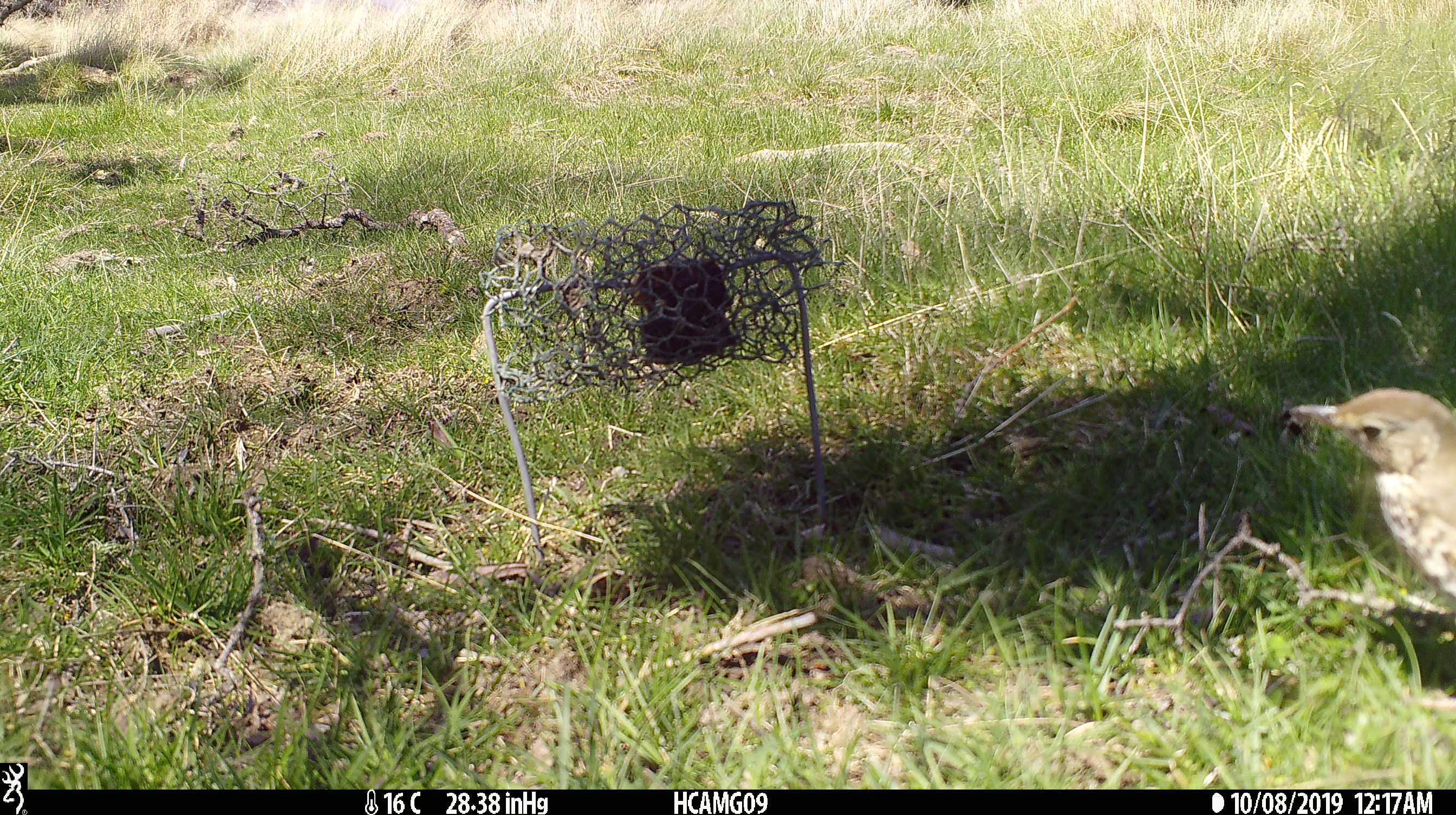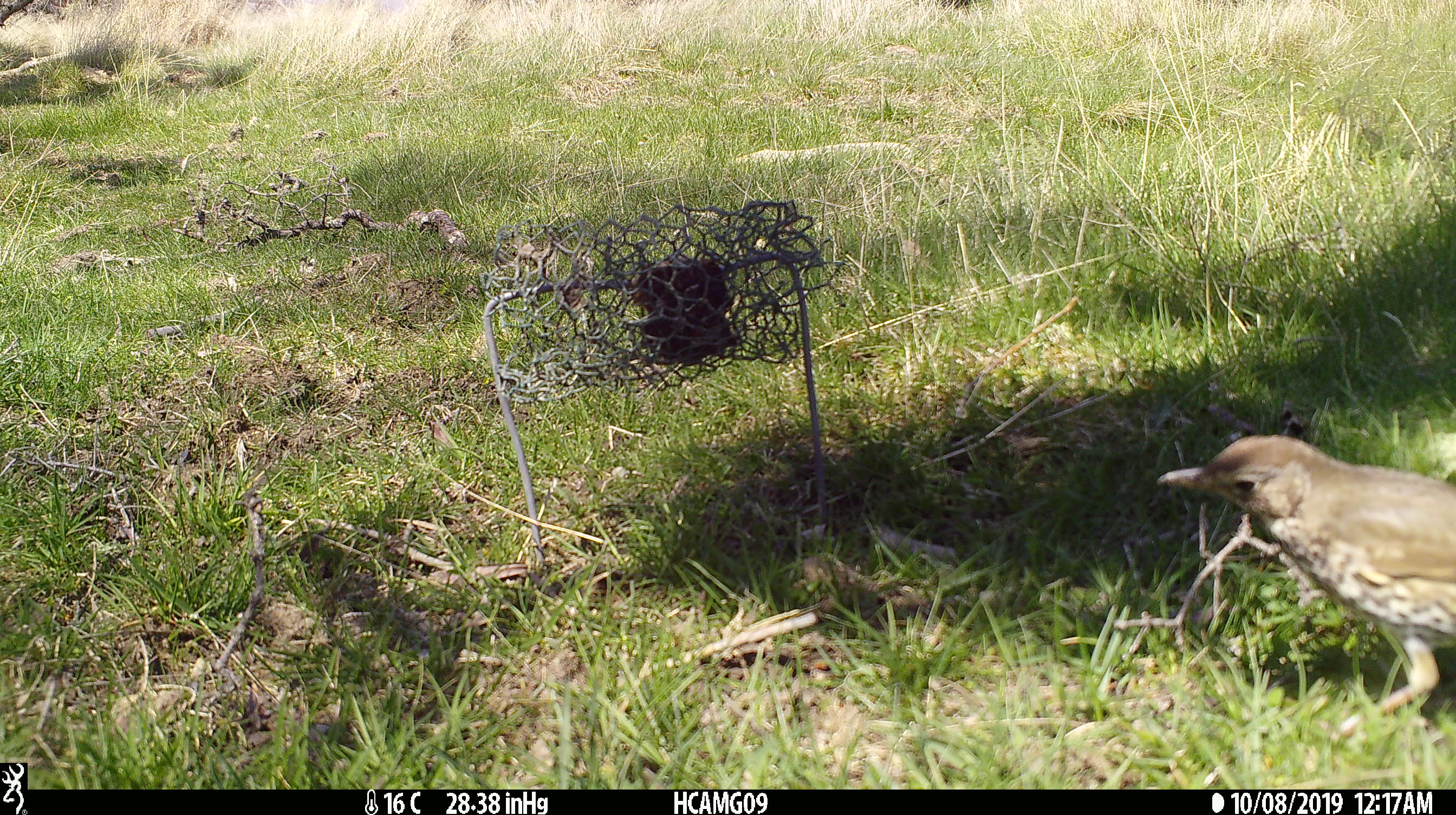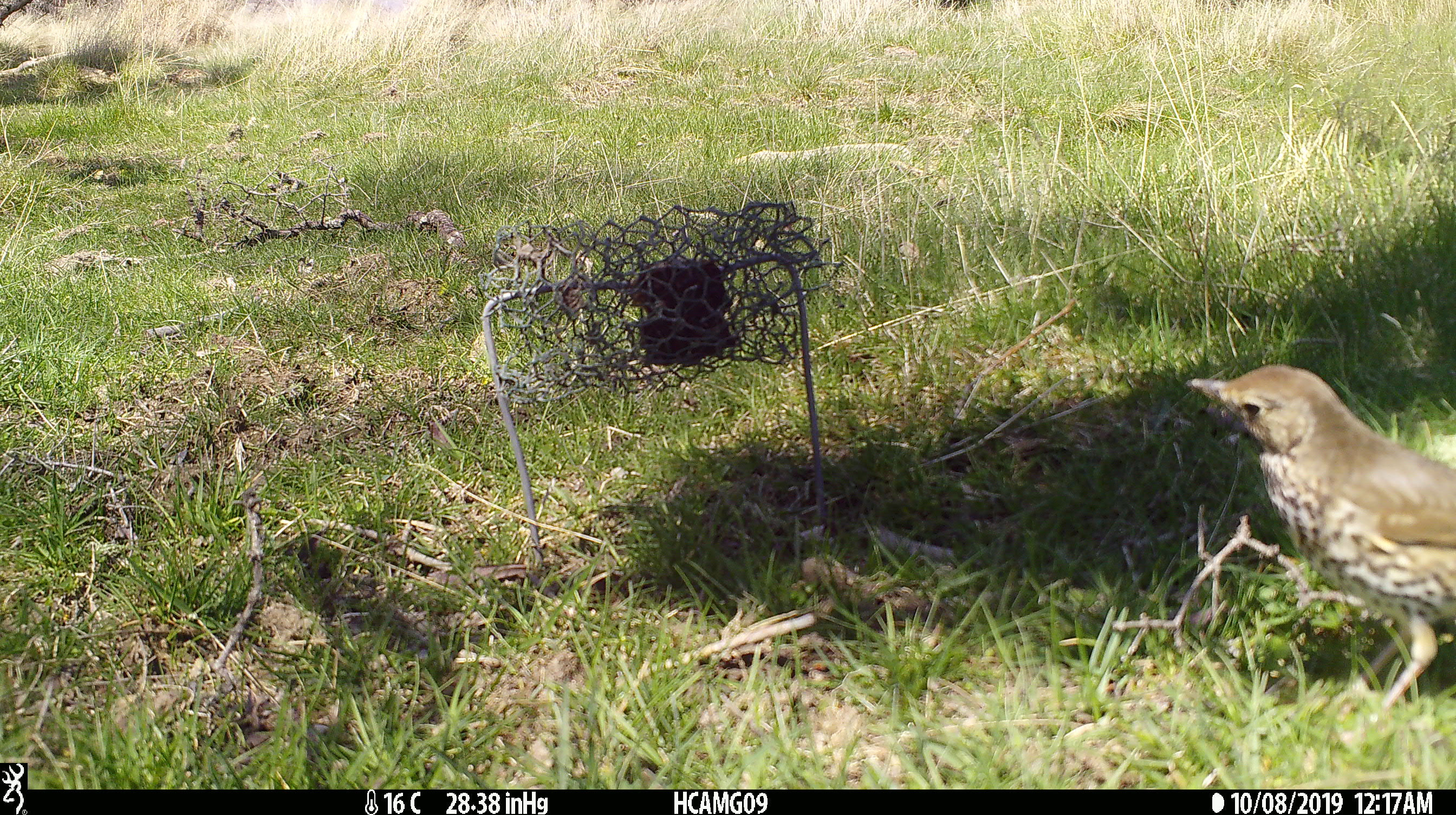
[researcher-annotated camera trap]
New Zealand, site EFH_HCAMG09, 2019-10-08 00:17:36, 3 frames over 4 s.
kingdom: Animalia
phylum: Chordata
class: Aves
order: Passeriformes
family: Turdidae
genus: Turdus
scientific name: Turdus philomelos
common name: song thrush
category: thrush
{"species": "thrush (song thrush) (Turdus philomelos)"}